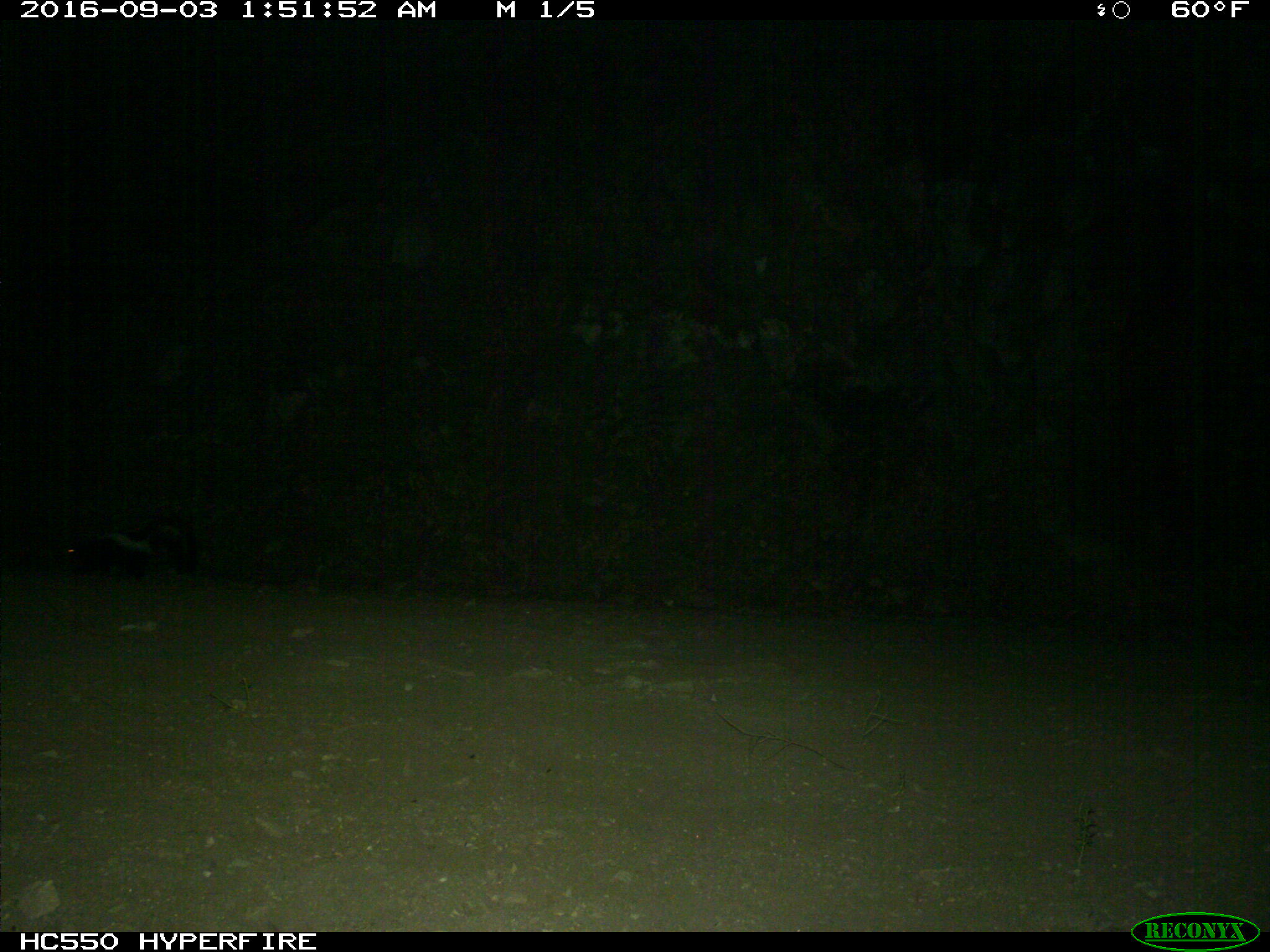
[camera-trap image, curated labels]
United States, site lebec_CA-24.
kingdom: Animalia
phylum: Chordata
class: Mammalia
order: Carnivora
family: Mephitidae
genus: Mephitis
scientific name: Mephitis mephitis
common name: striped skunk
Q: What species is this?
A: Mephitis mephitis (striped skunk).